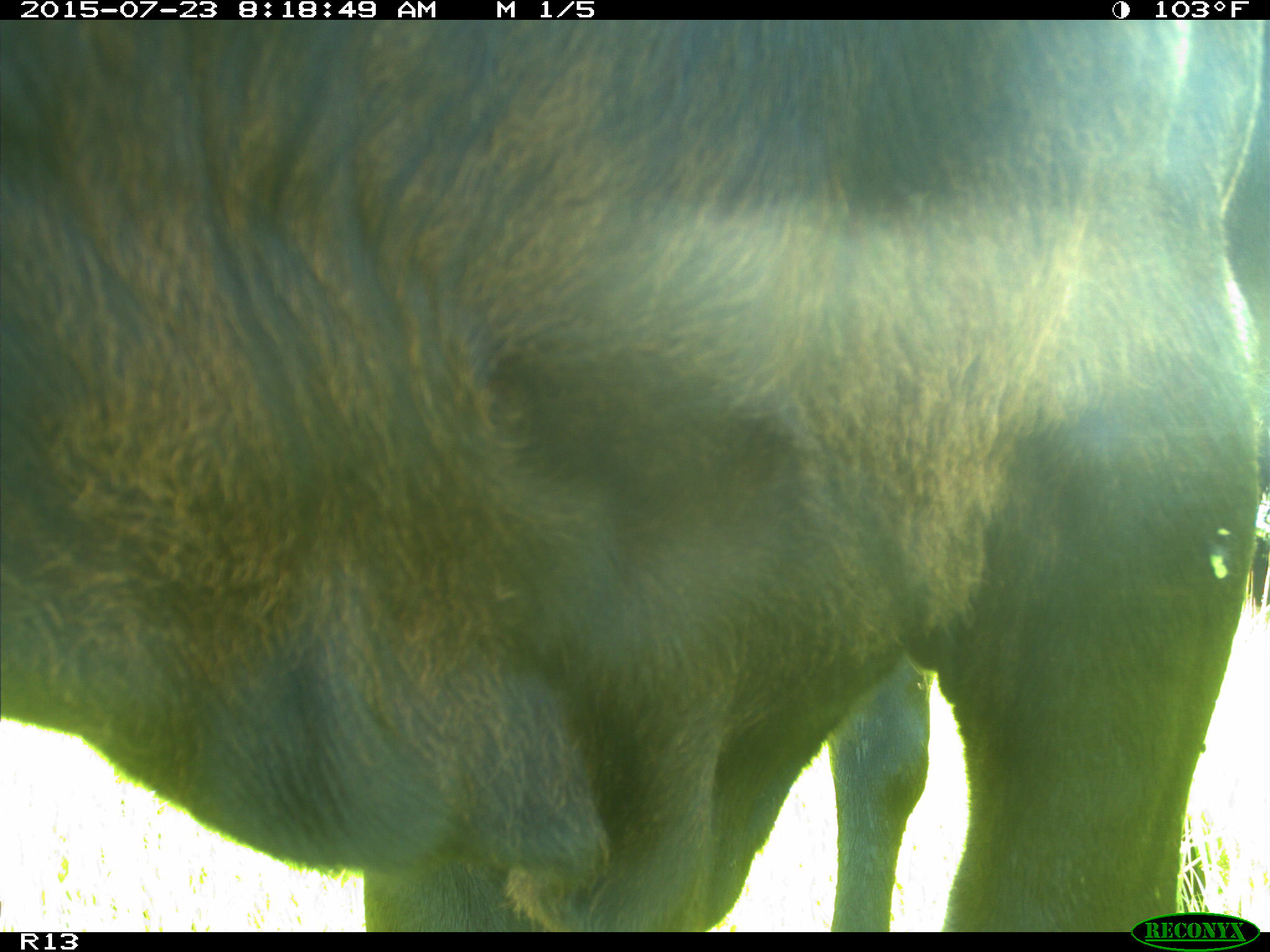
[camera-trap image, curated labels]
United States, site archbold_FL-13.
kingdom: Animalia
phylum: Chordata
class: Mammalia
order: Artiodactyla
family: Bovidae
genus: Bos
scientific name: Bos taurus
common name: domestic cow